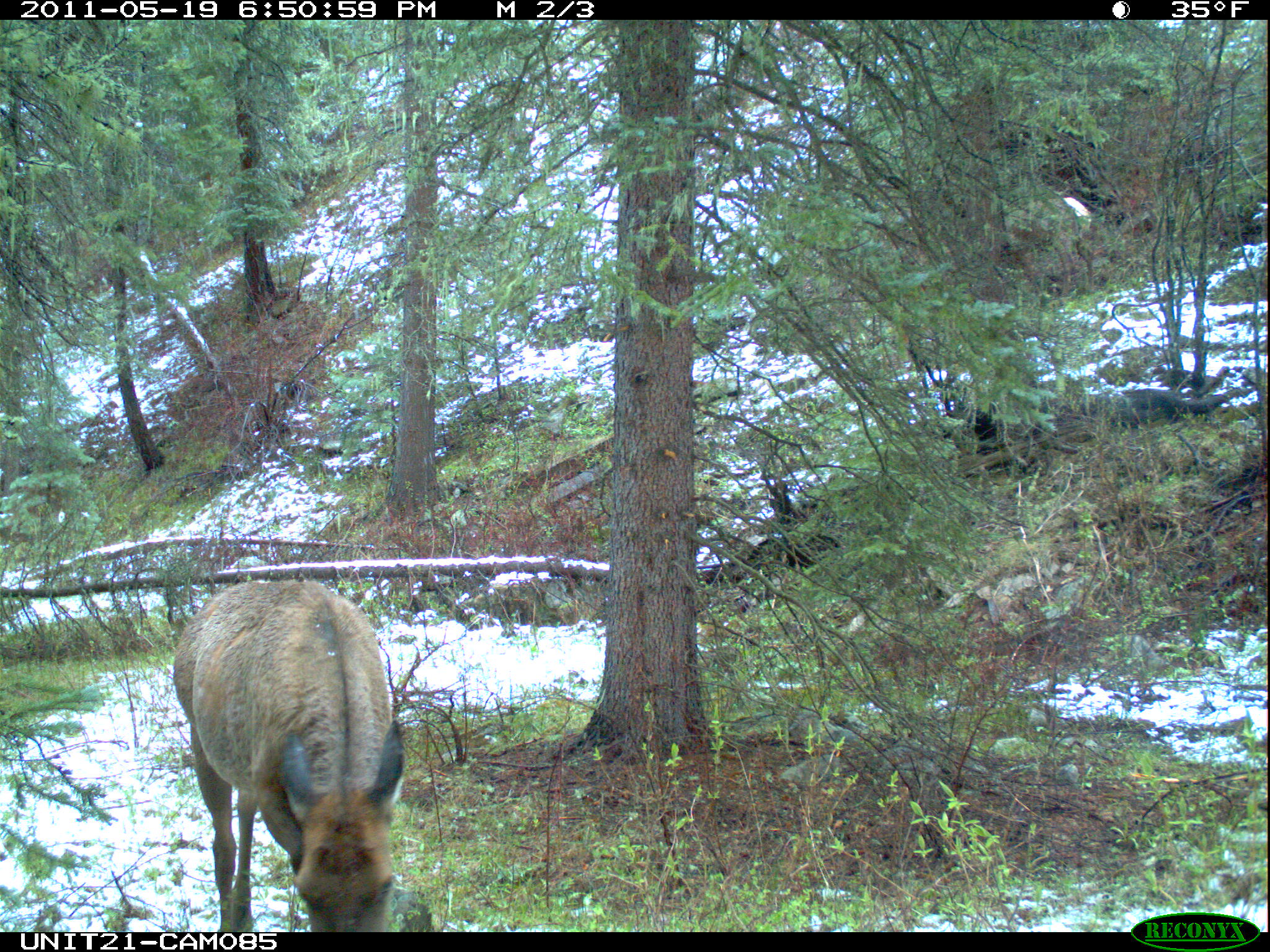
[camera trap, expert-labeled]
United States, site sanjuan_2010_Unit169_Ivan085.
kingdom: Animalia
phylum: Chordata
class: Mammalia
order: Artiodactyla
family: Cervidae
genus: Cervus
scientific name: Cervus elaphus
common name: red deer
Cervus elaphus (red deer).